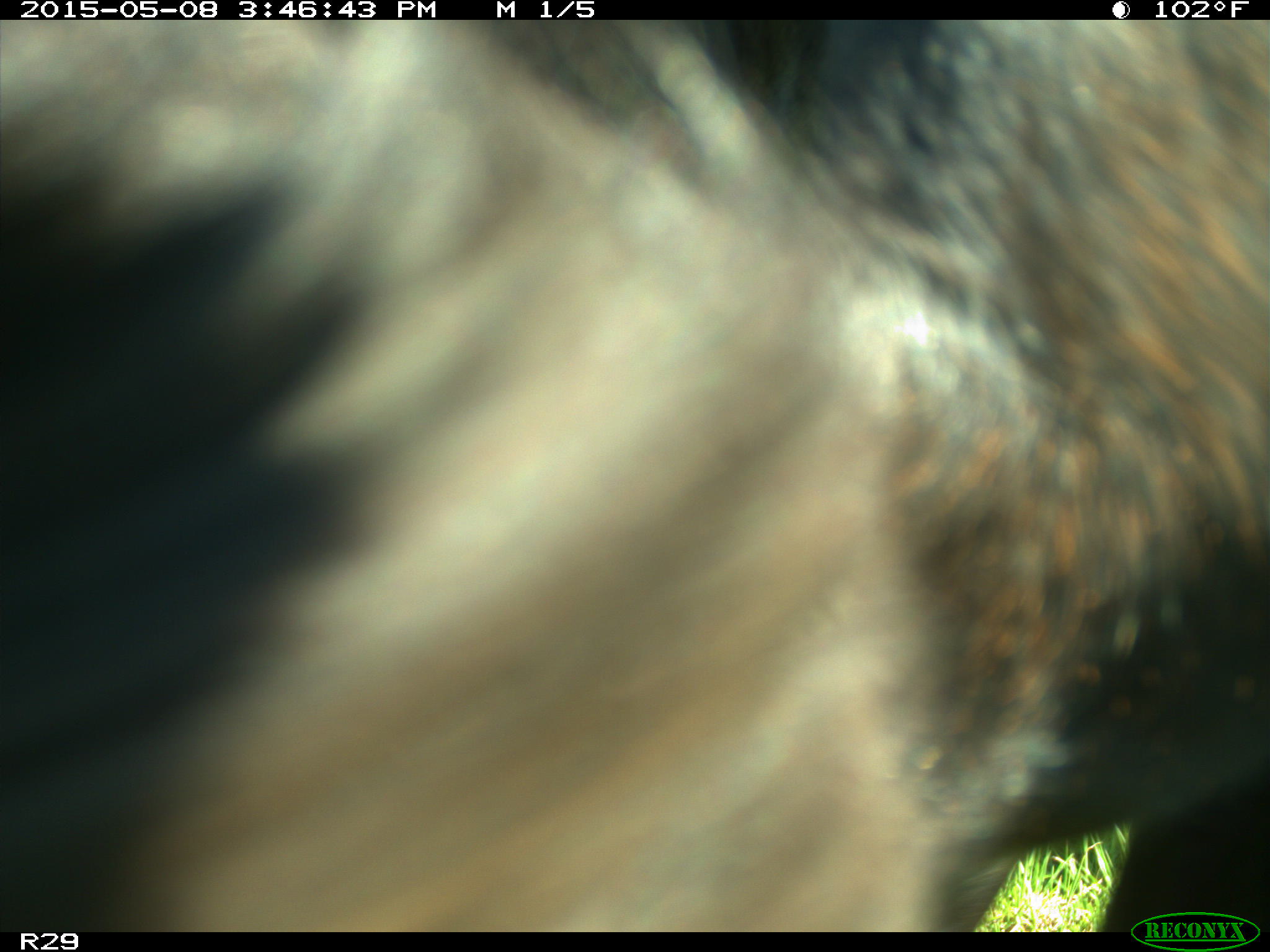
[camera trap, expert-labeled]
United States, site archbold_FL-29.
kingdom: Animalia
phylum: Chordata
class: Mammalia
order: Artiodactyla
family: Bovidae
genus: Bos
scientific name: Bos taurus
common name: domestic cow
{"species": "Bos taurus (domestic cow)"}